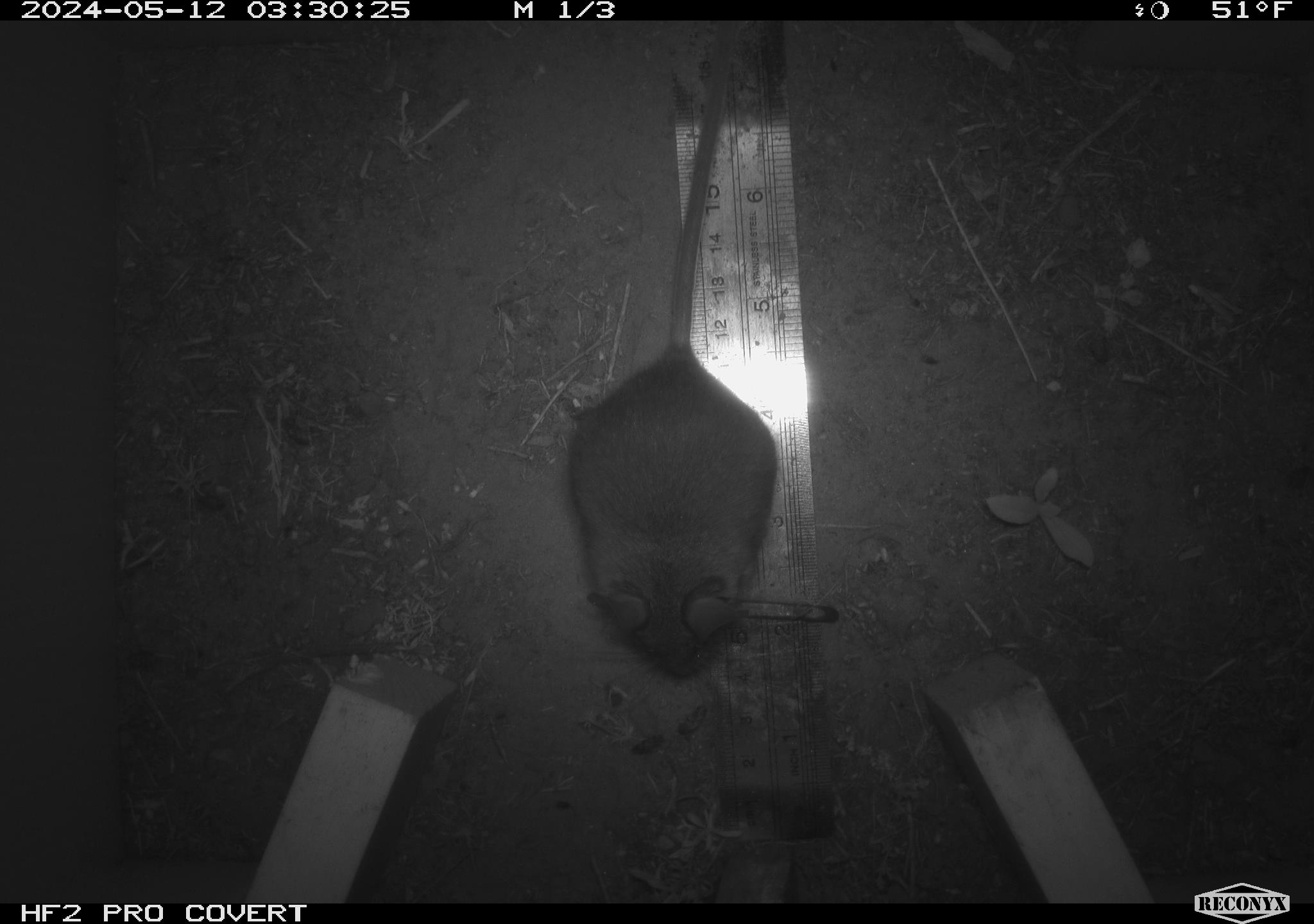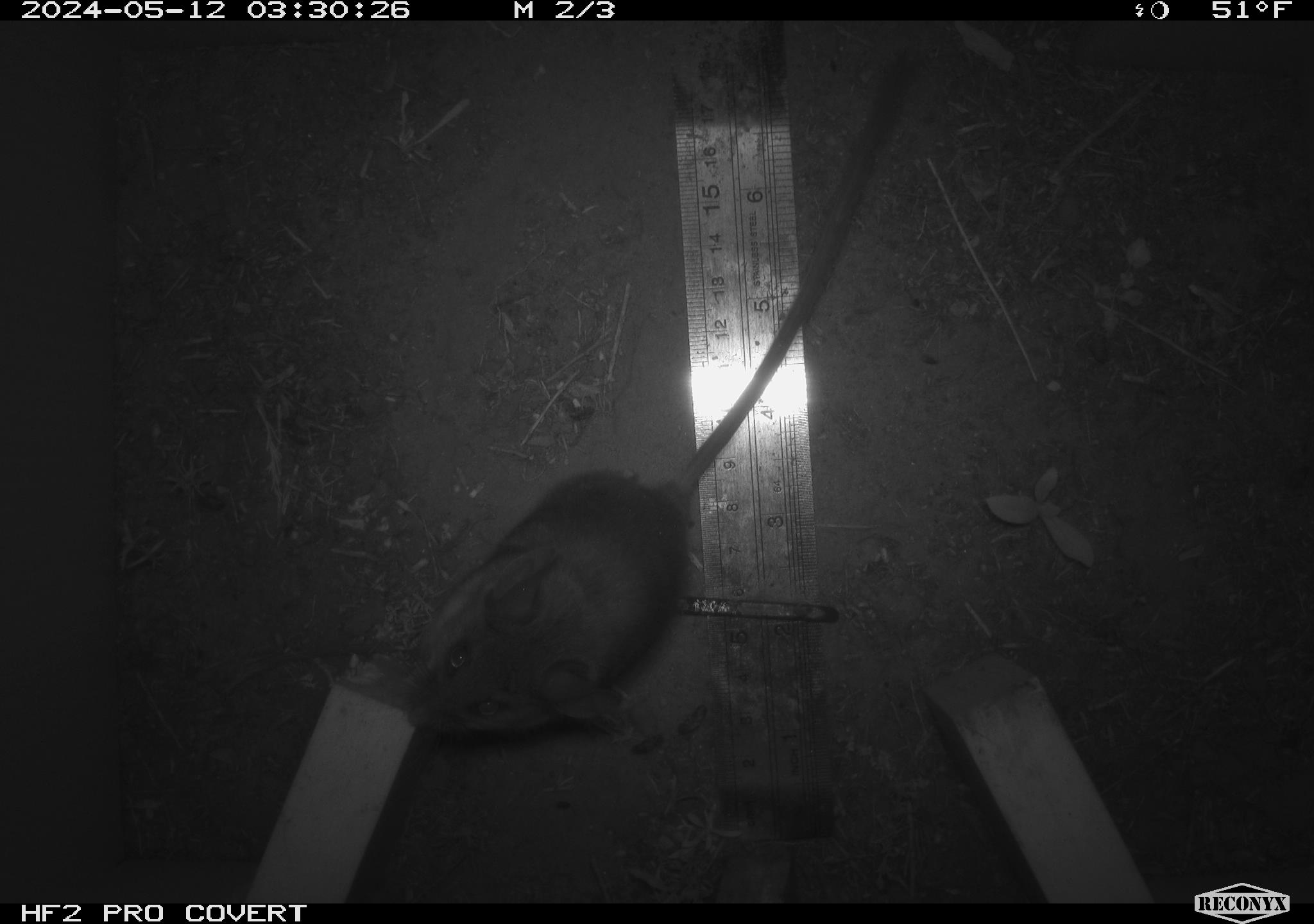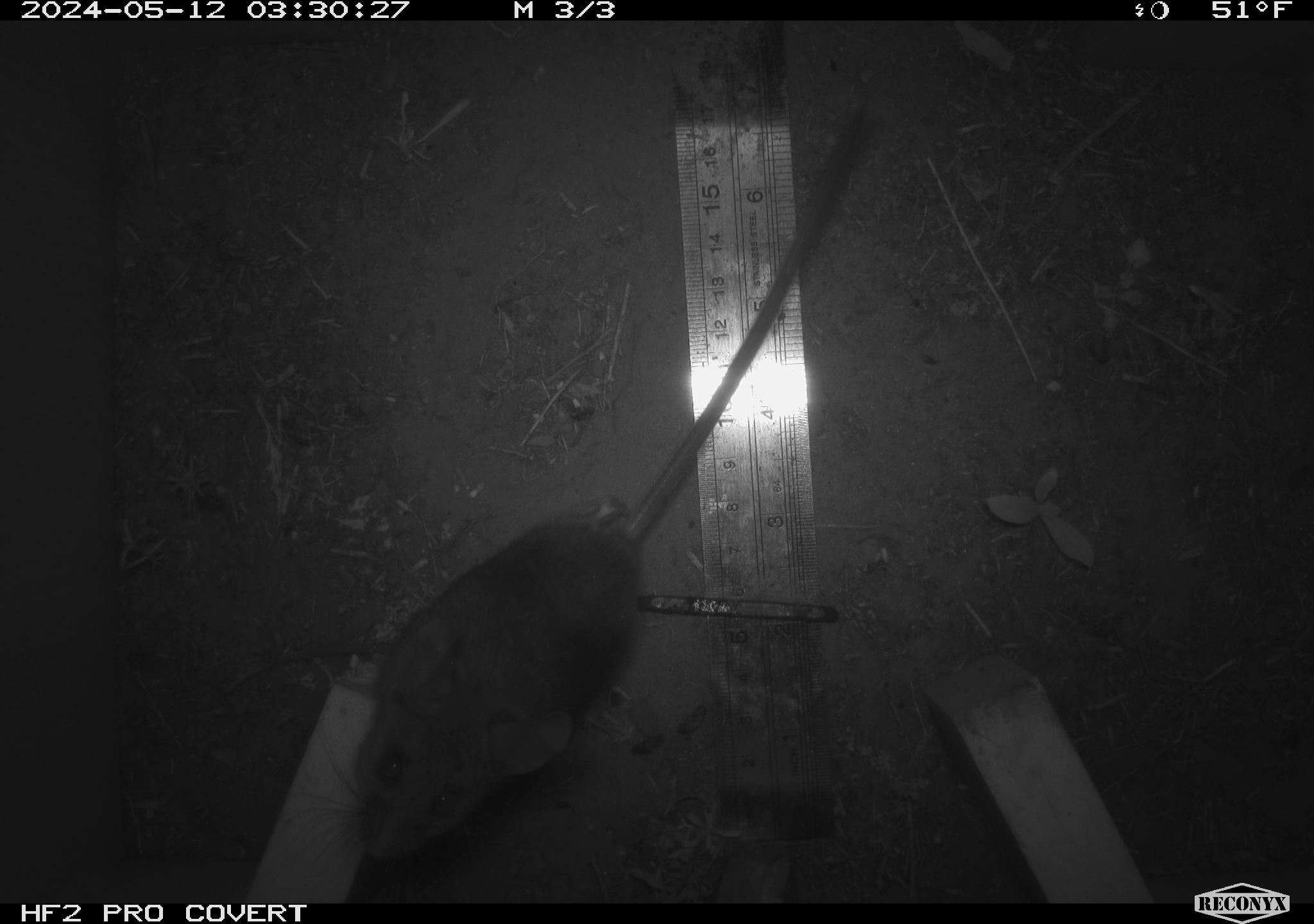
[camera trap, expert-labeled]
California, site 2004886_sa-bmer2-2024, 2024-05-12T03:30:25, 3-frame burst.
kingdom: Animalia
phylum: Chordata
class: Mammalia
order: Rodentia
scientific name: Rodentia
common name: mouse species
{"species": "mouse species (Rodentia)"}